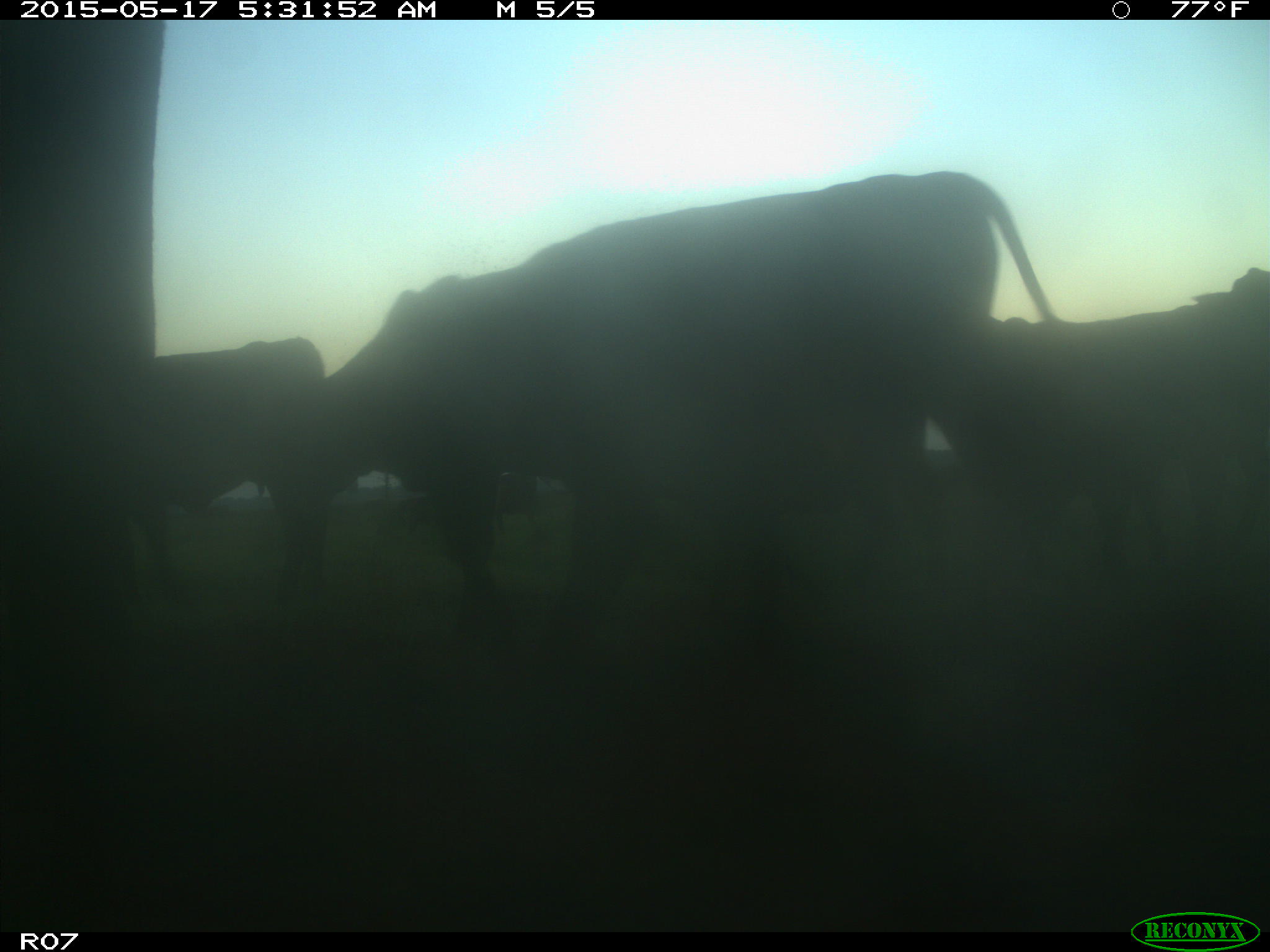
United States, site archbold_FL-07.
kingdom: Animalia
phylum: Chordata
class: Mammalia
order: Artiodactyla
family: Bovidae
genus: Bos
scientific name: Bos taurus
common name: domestic cow